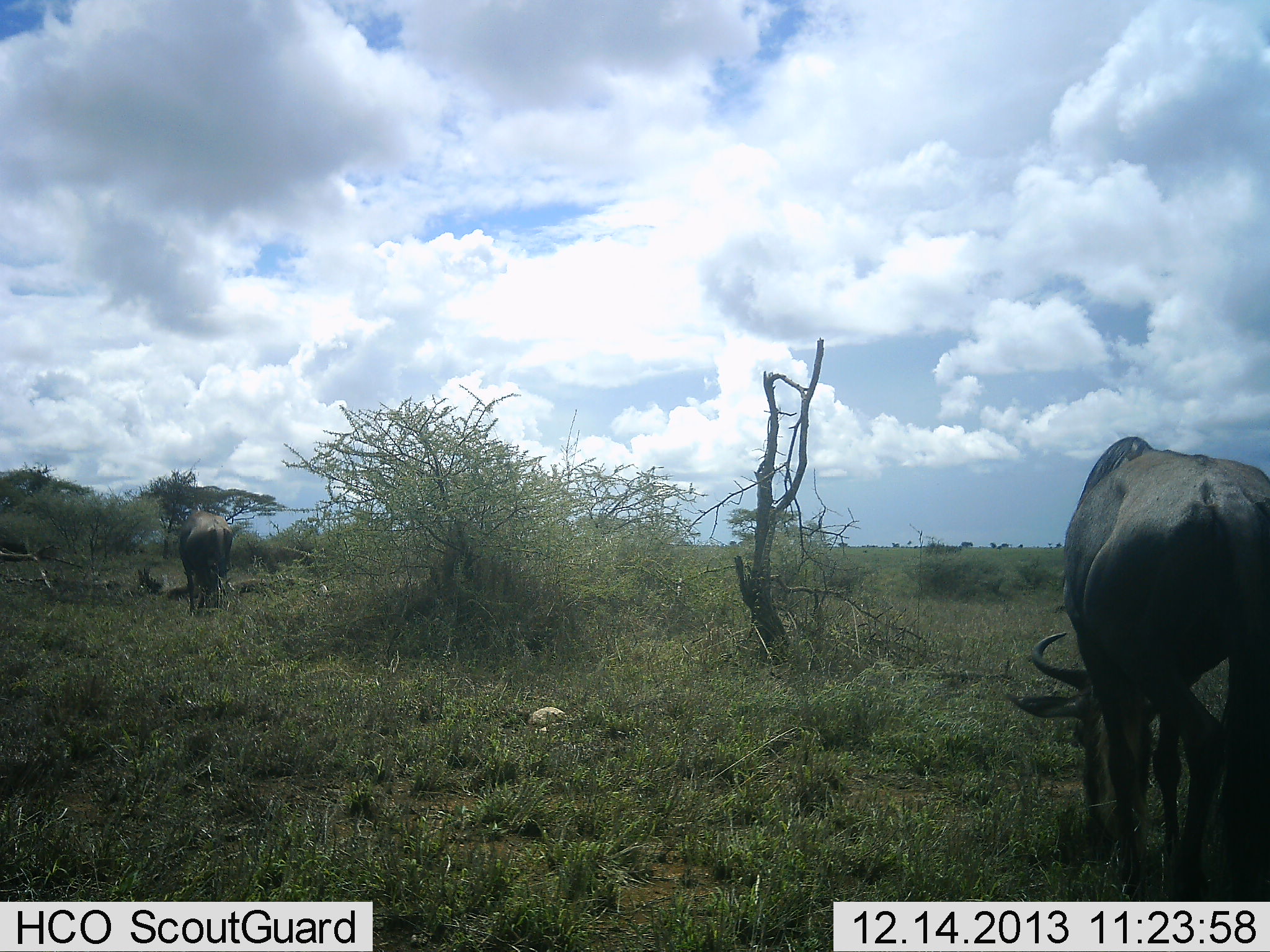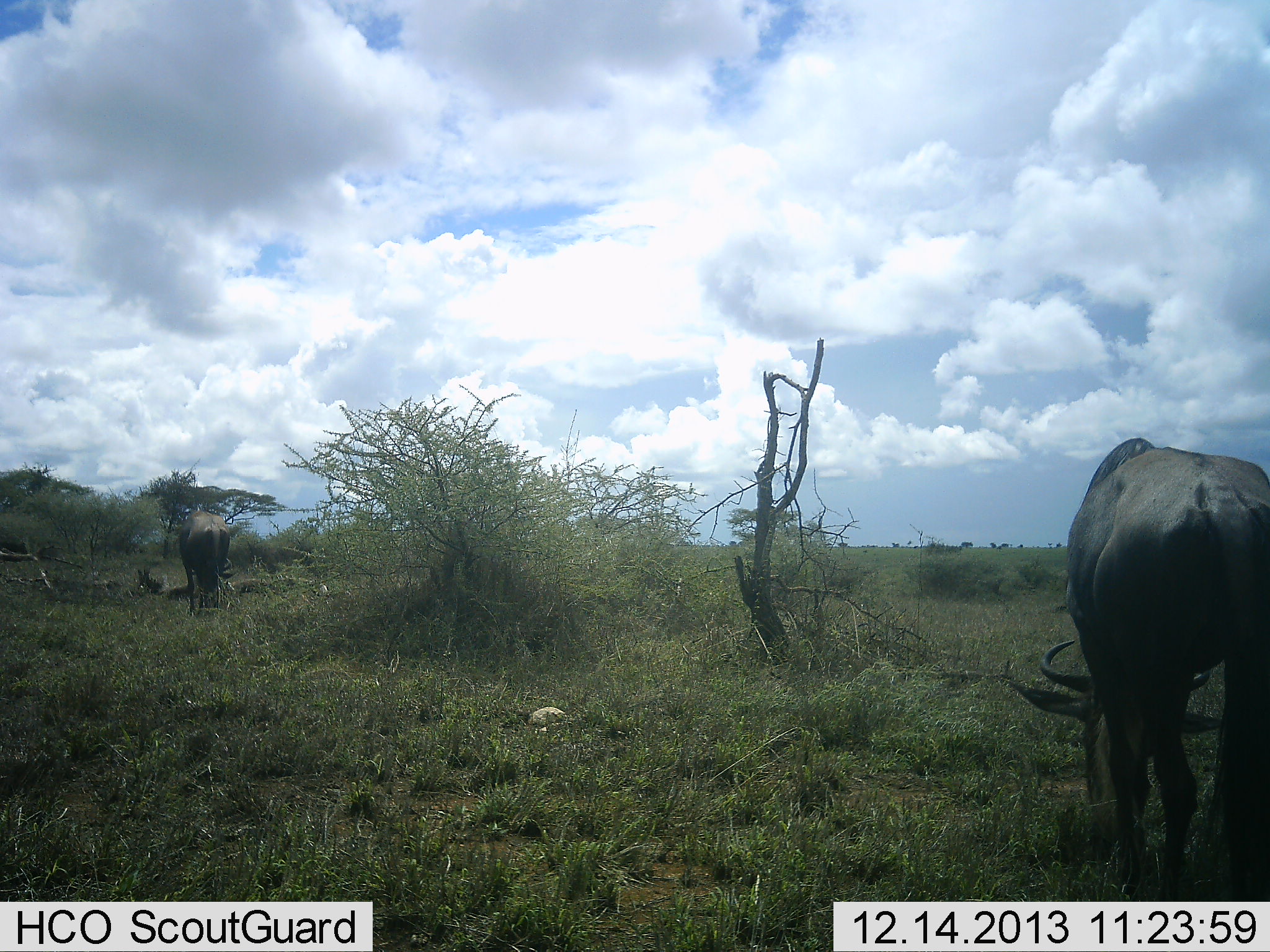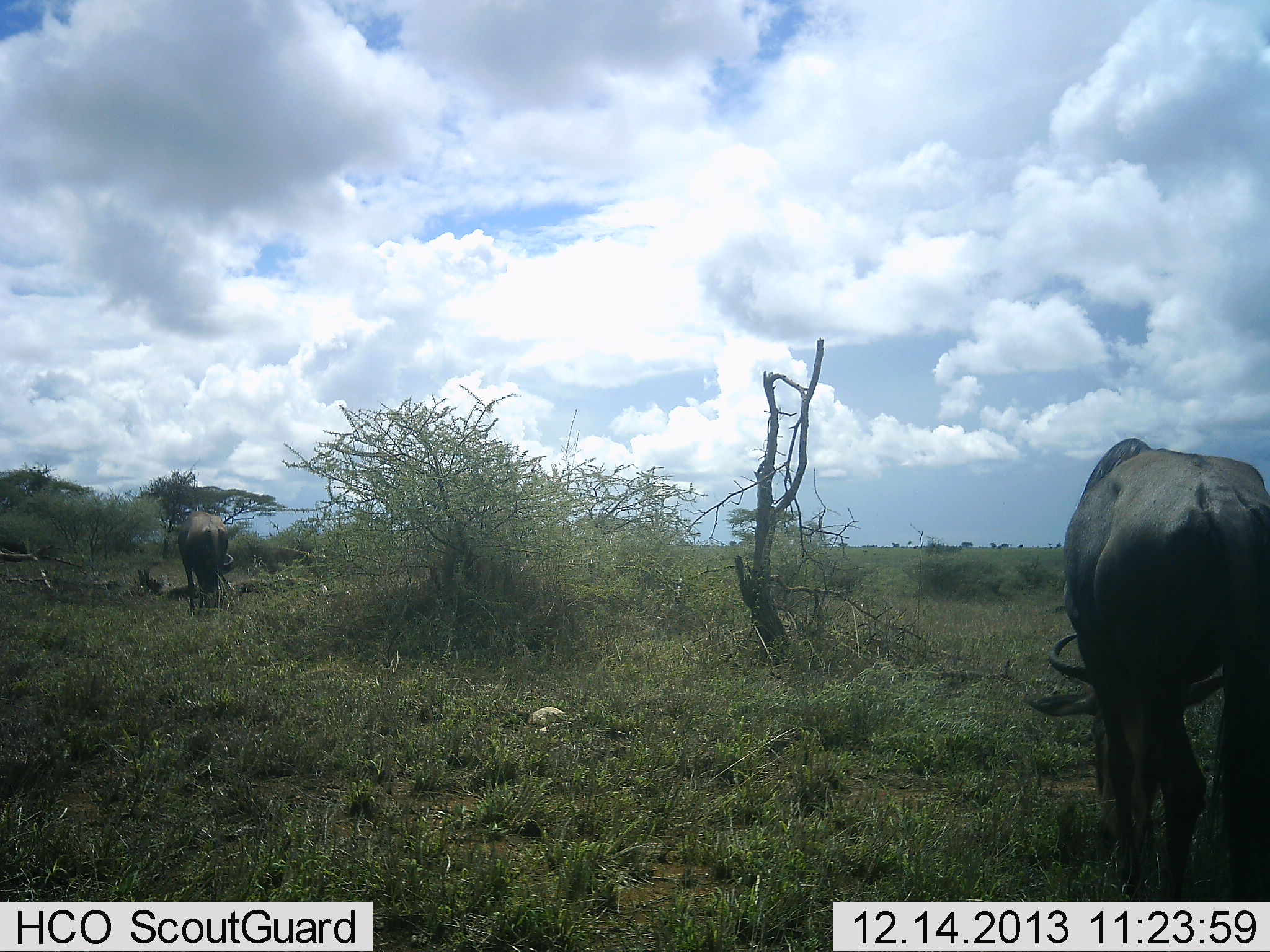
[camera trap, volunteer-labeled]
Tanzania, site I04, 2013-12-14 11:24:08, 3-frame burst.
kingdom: Animalia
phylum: Chordata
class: Mammalia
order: Artiodactyla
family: Bovidae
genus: Connochaetes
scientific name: Connochaetes taurinus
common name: blue wildebeest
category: wildebeest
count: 2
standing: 40%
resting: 0%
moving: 0%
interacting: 0%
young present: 0%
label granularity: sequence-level